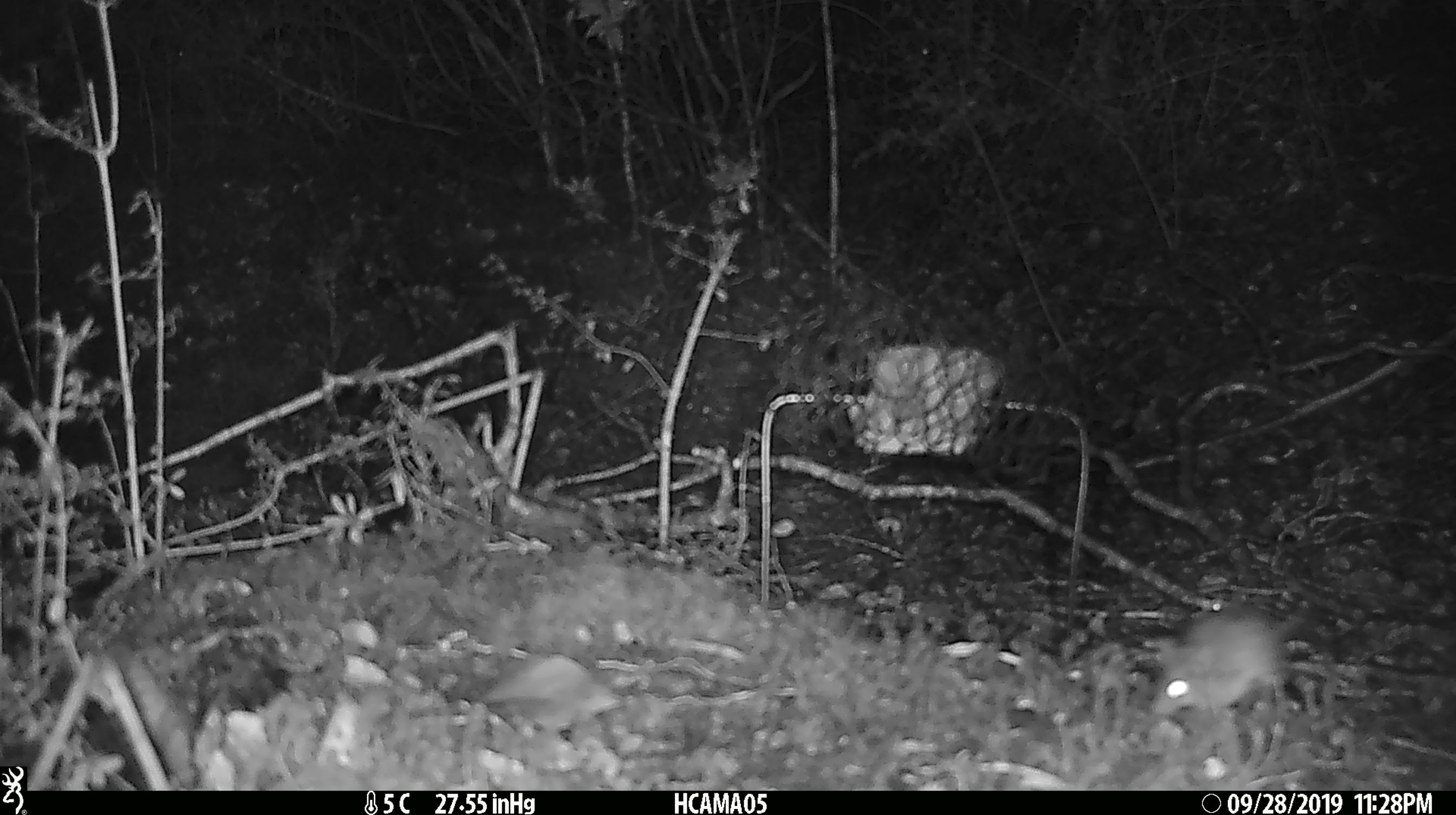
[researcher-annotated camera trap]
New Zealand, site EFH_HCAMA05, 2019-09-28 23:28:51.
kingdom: Animalia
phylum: Chordata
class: Mammalia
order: Rodentia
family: Muridae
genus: Mus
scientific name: Mus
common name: mouse